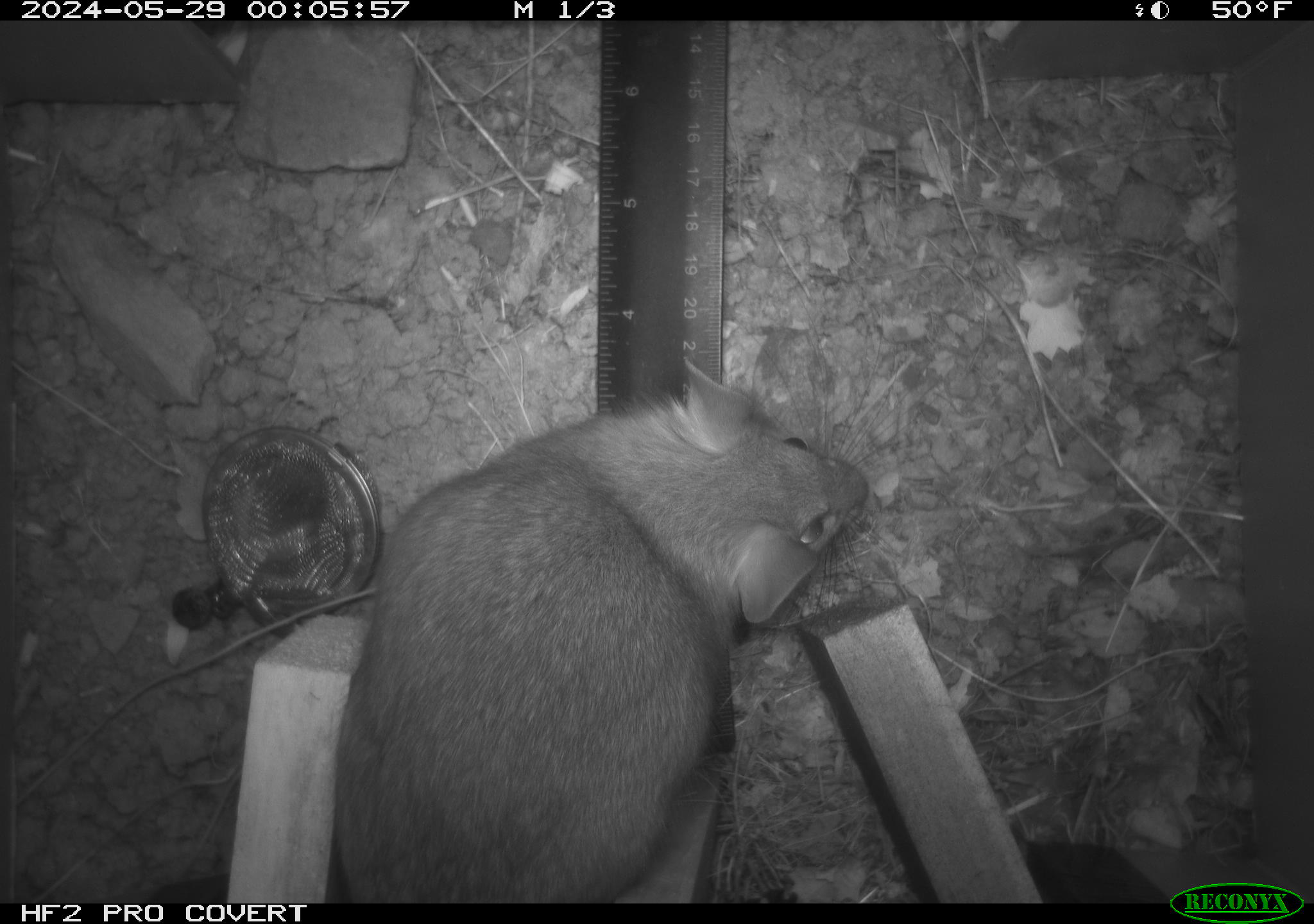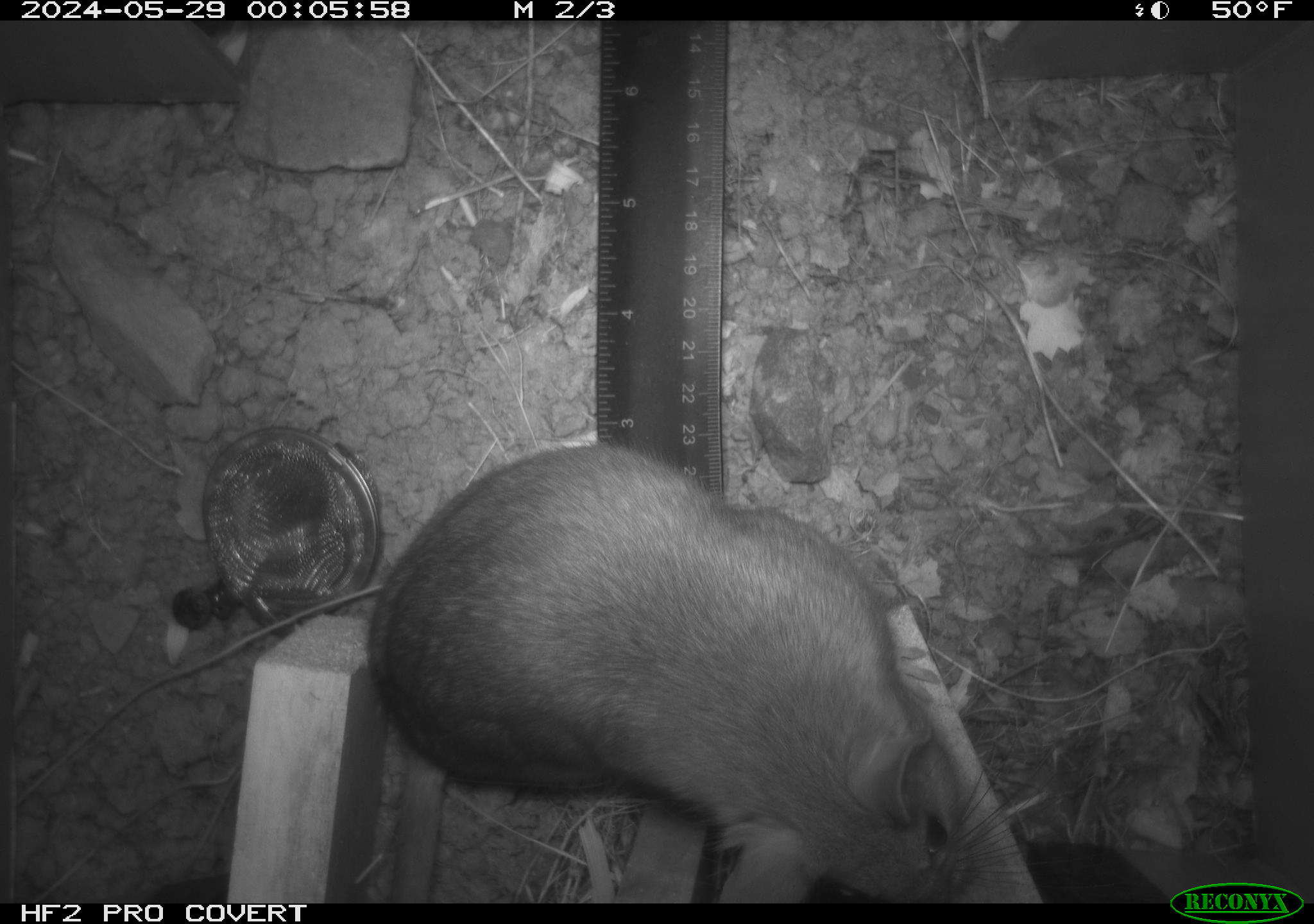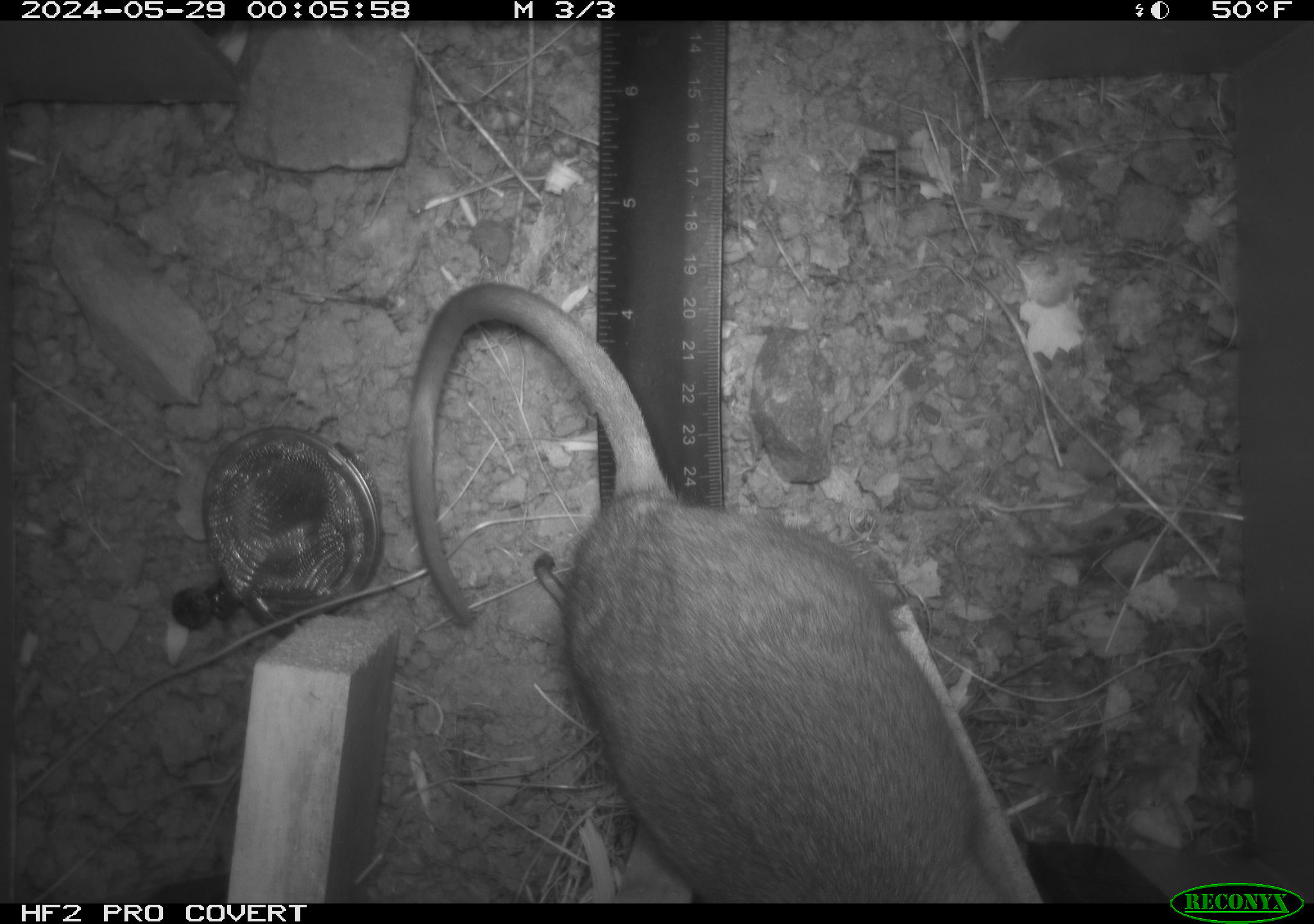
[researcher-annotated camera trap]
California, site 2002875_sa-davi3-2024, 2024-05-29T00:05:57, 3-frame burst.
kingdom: Animalia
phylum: Chordata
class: Mammalia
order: Rodentia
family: Cricetidae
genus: Neotoma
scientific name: Neotoma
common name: pack rat or woodrat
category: neotoma species